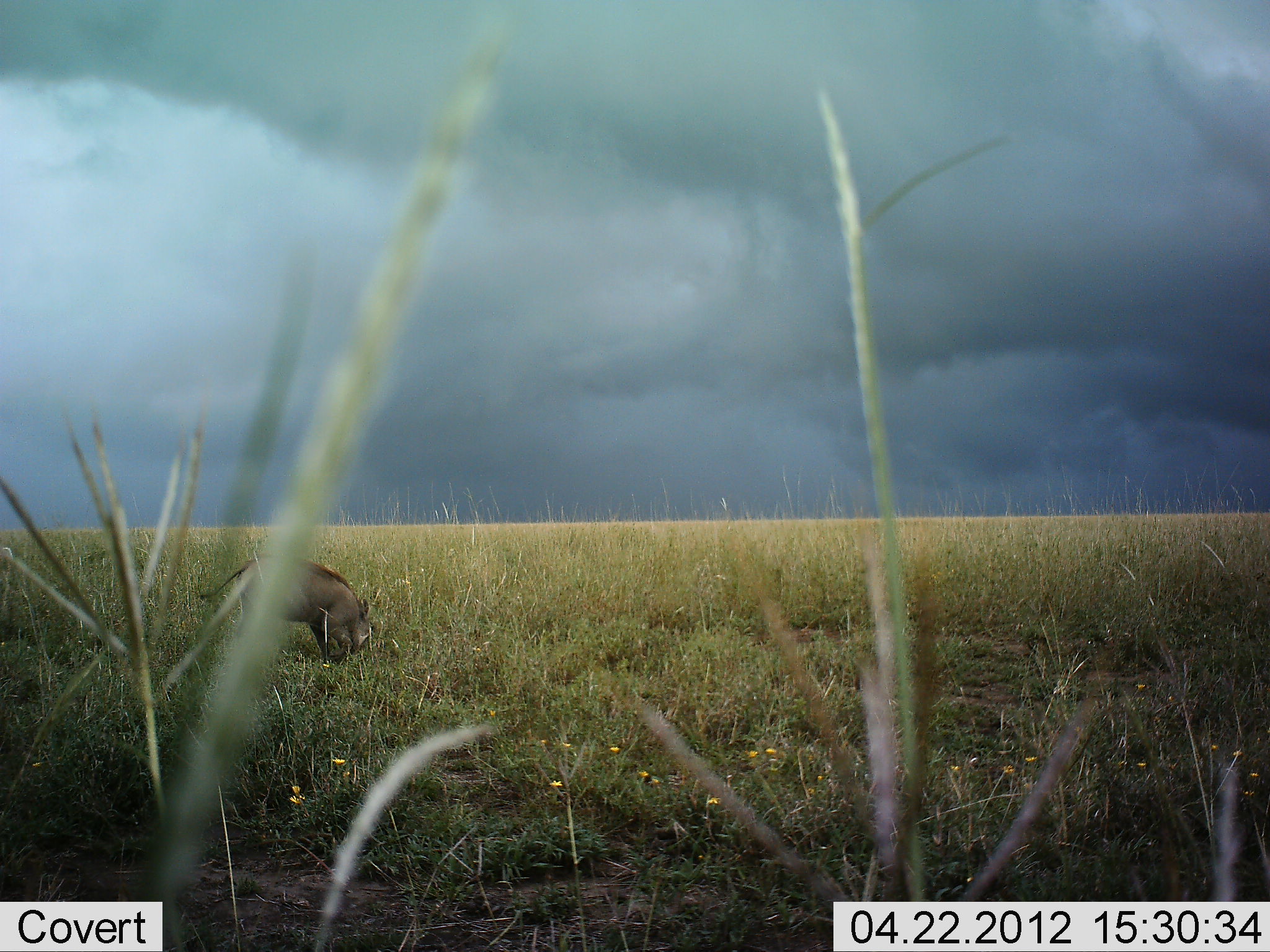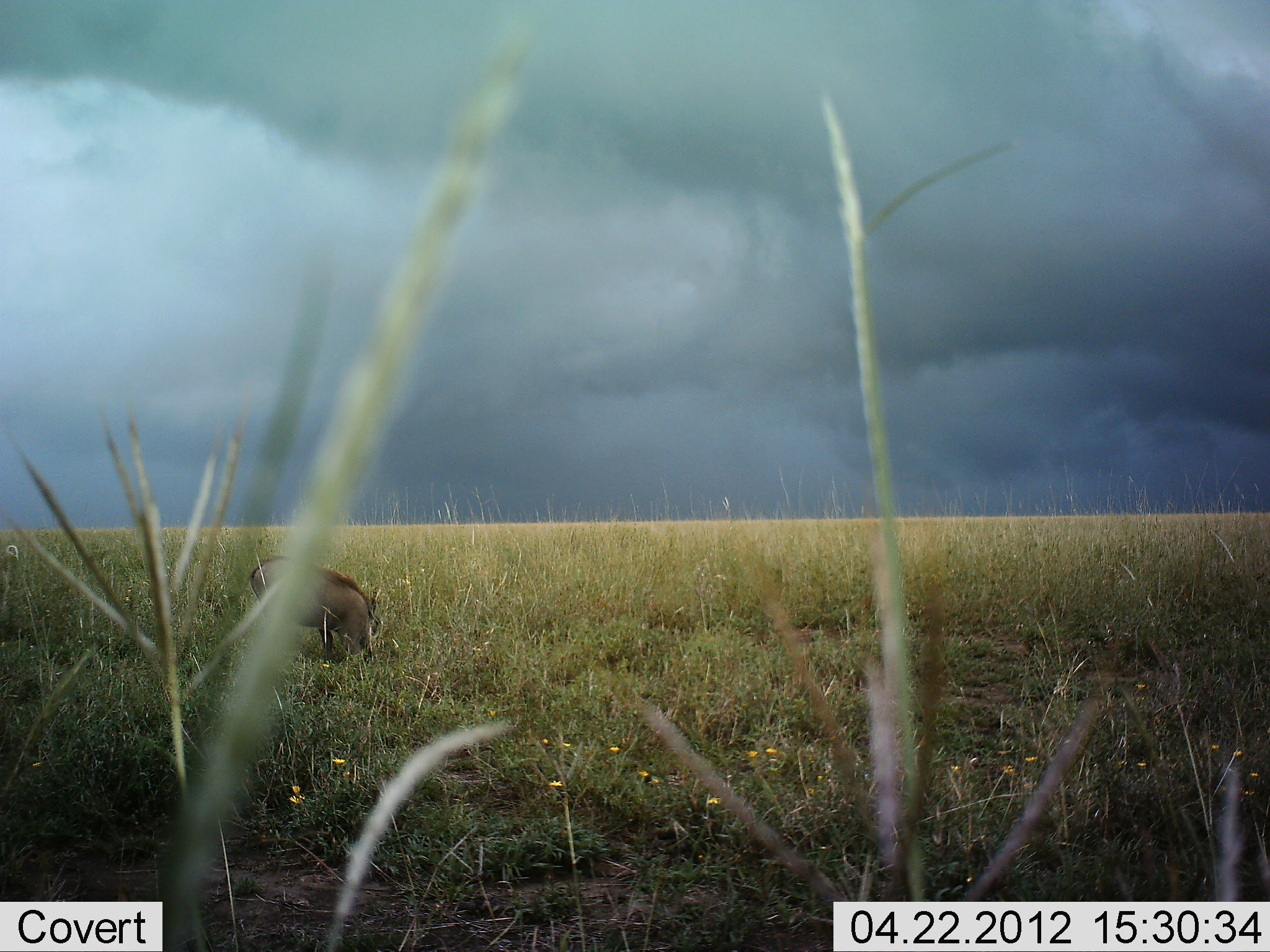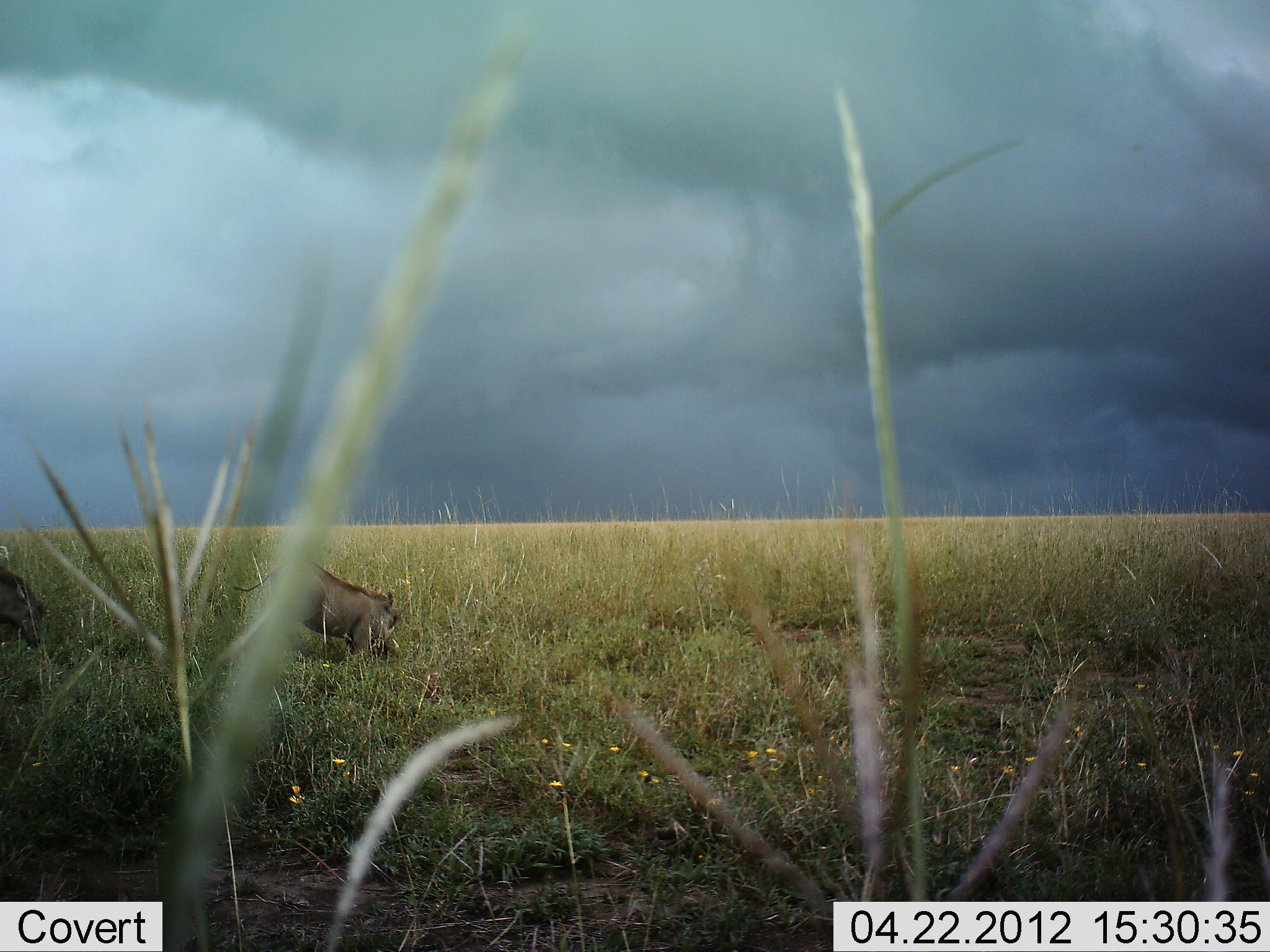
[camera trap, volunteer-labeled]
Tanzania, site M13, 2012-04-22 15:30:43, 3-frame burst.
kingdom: Animalia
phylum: Chordata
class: Mammalia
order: Artiodactyla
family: Suidae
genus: Phacochoerus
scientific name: Phacochoerus africanus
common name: warthog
Warthog (Phacochoerus africanus), count 2. Behavior (volunteer vote fractions): standing 6%, resting 0%, moving 61%, interacting 0%. Young present (vote fraction): 0%. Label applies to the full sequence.